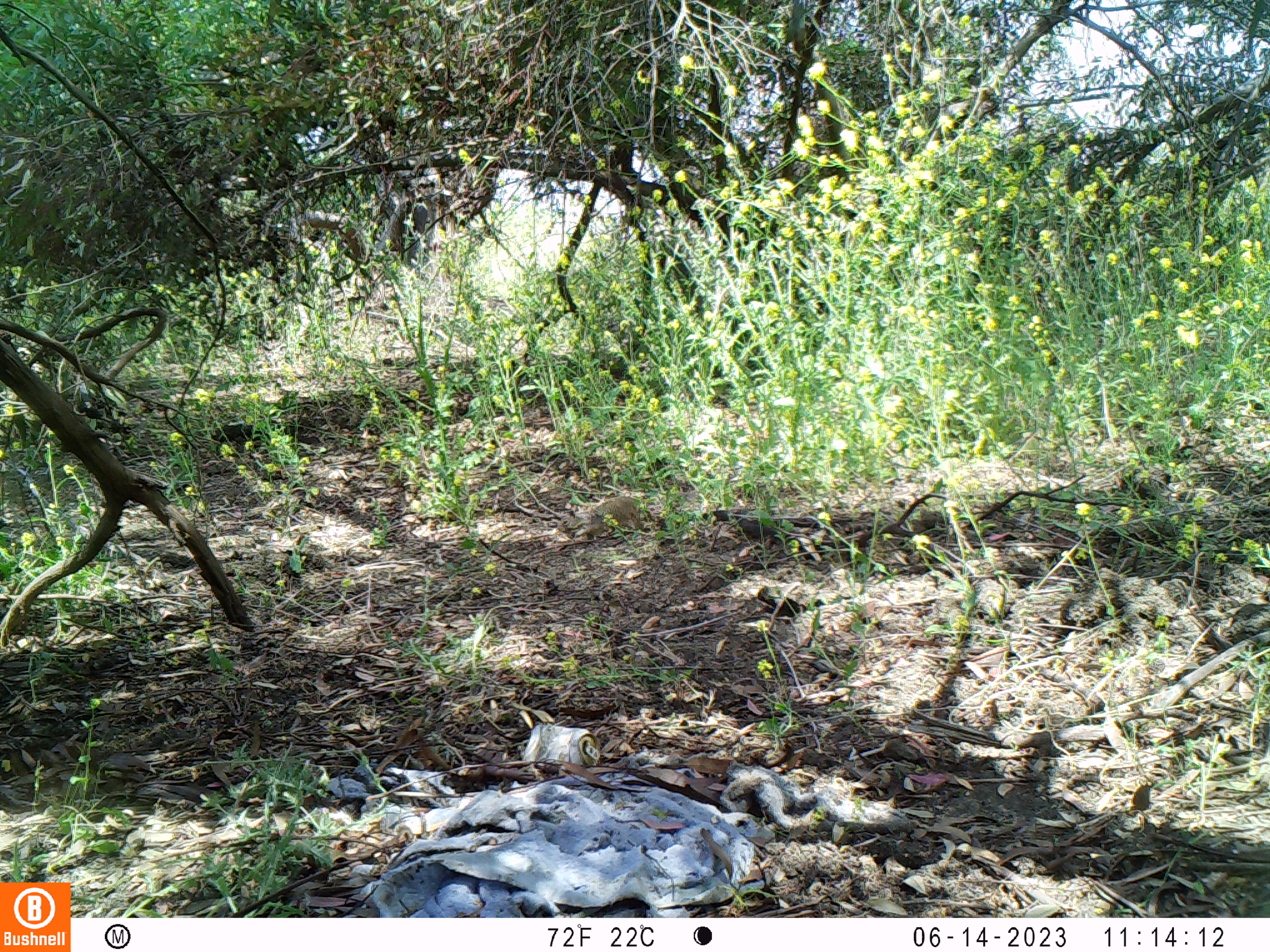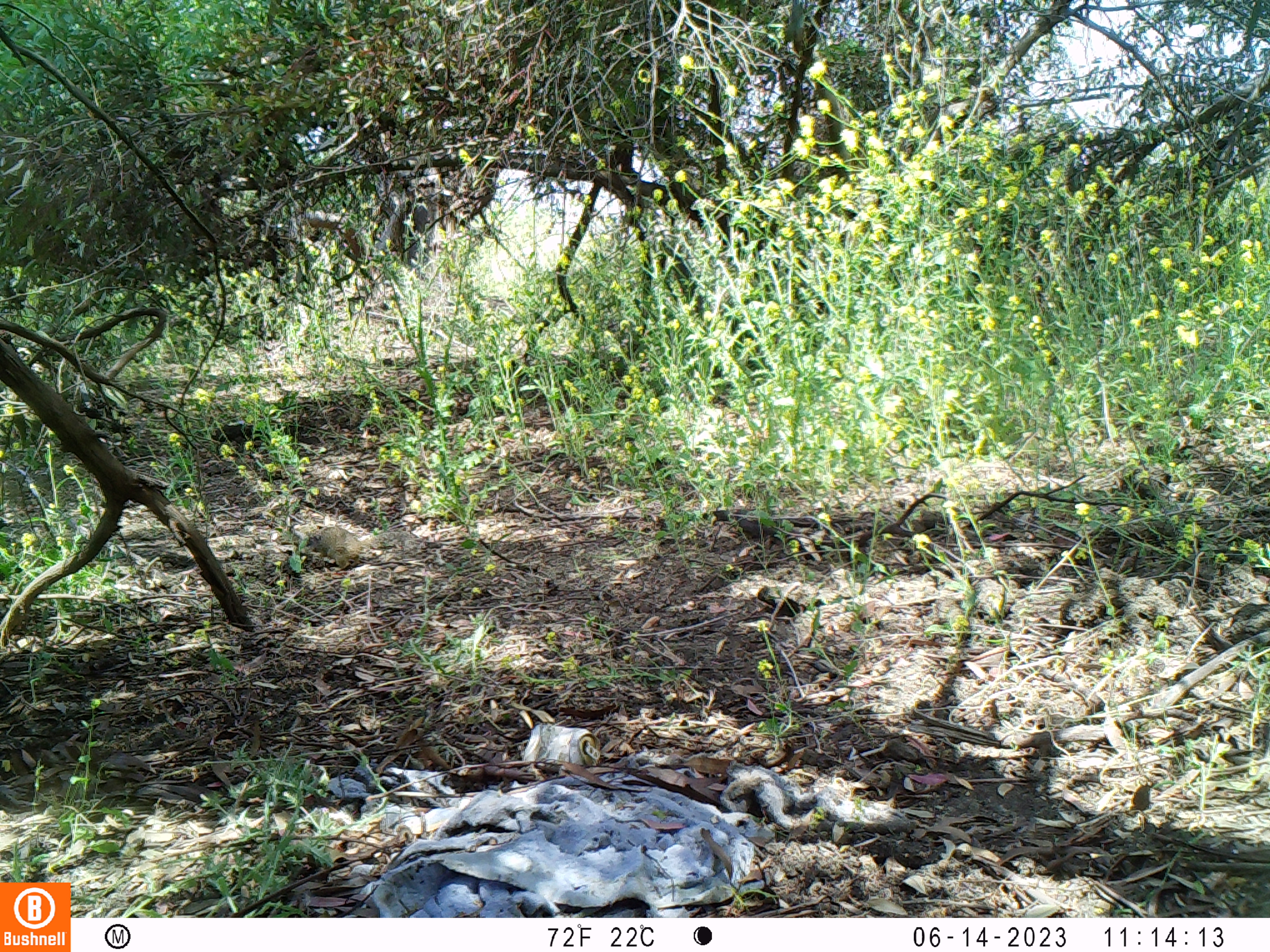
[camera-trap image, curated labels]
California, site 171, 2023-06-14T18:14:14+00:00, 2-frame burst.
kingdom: Animalia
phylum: Chordata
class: Mammalia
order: Rodentia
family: Sciuridae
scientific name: Sciuridae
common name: squirrel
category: unknown squirrel